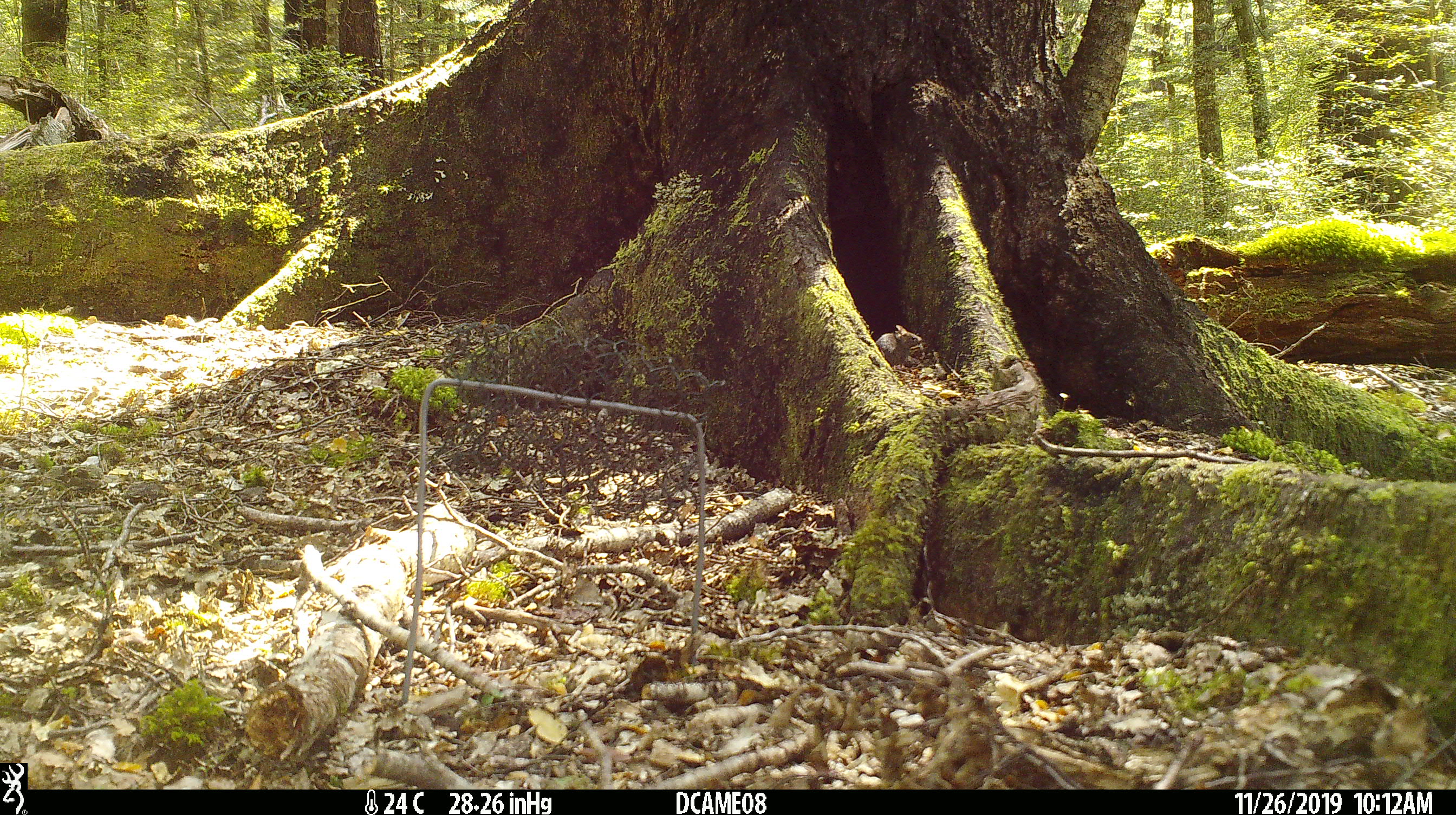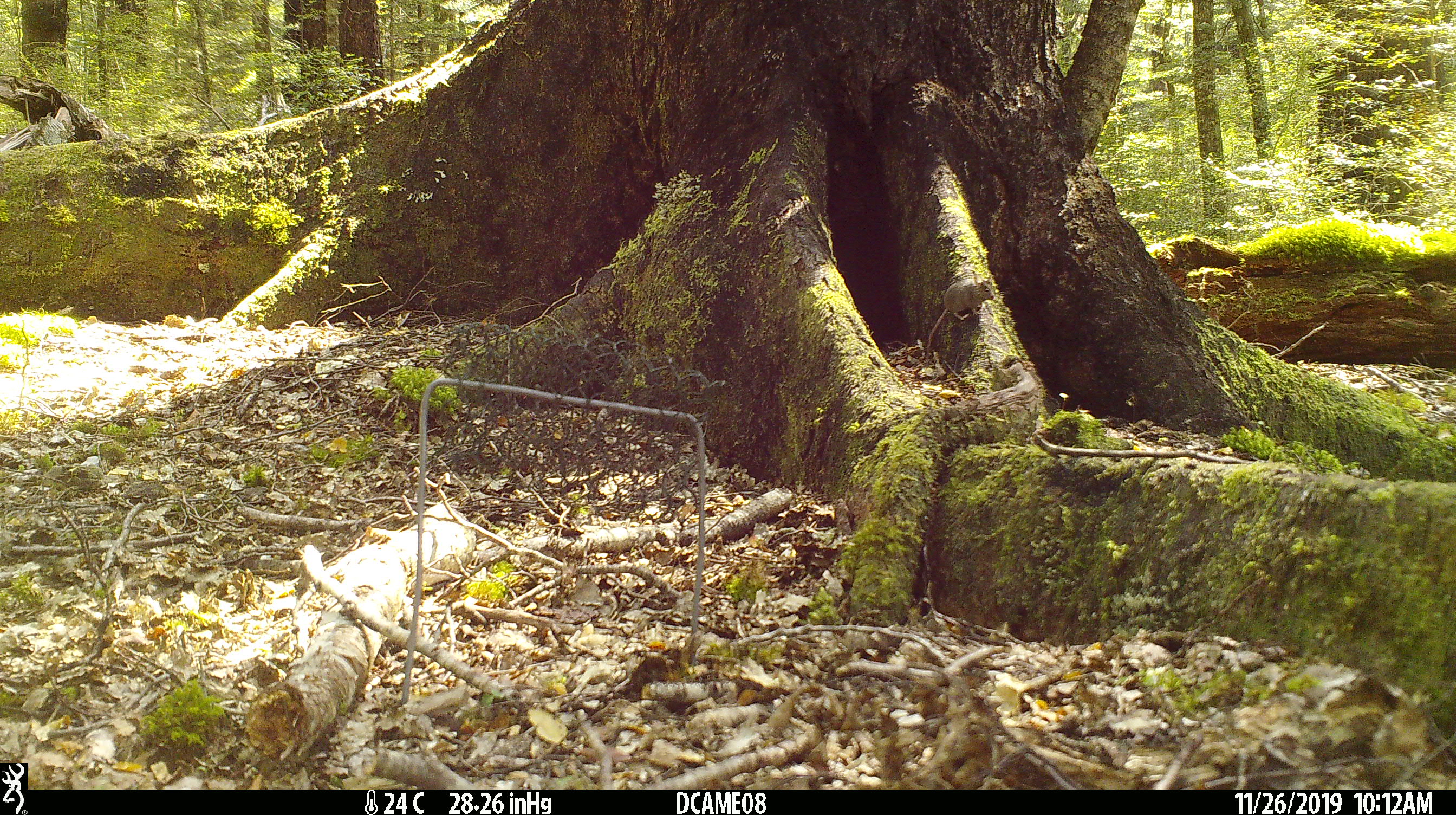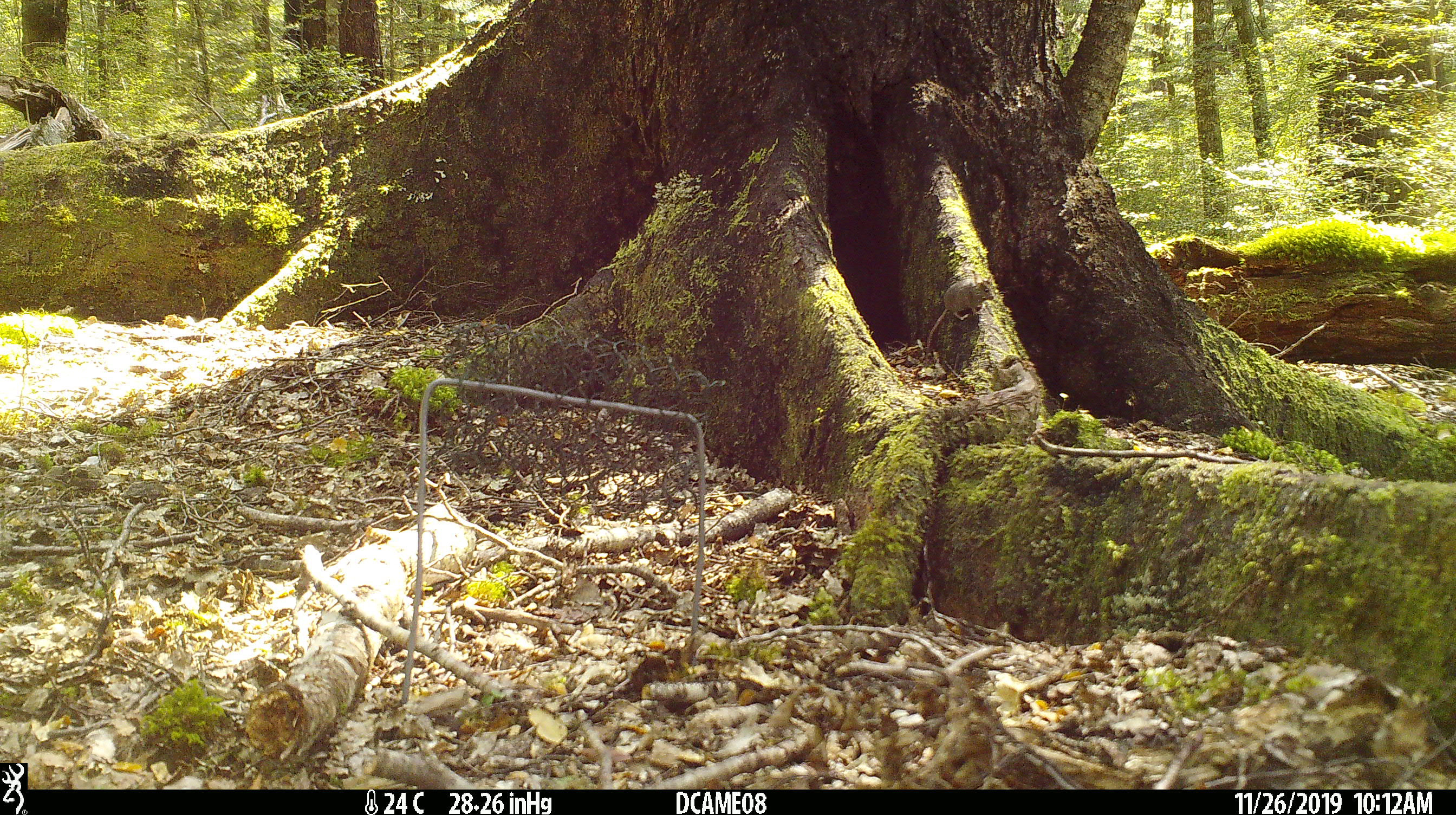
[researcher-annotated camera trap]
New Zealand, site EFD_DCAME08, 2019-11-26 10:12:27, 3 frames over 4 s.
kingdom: Animalia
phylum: Chordata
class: Mammalia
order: Rodentia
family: Muridae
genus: Mus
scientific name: Mus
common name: mouse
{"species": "mouse (Mus)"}